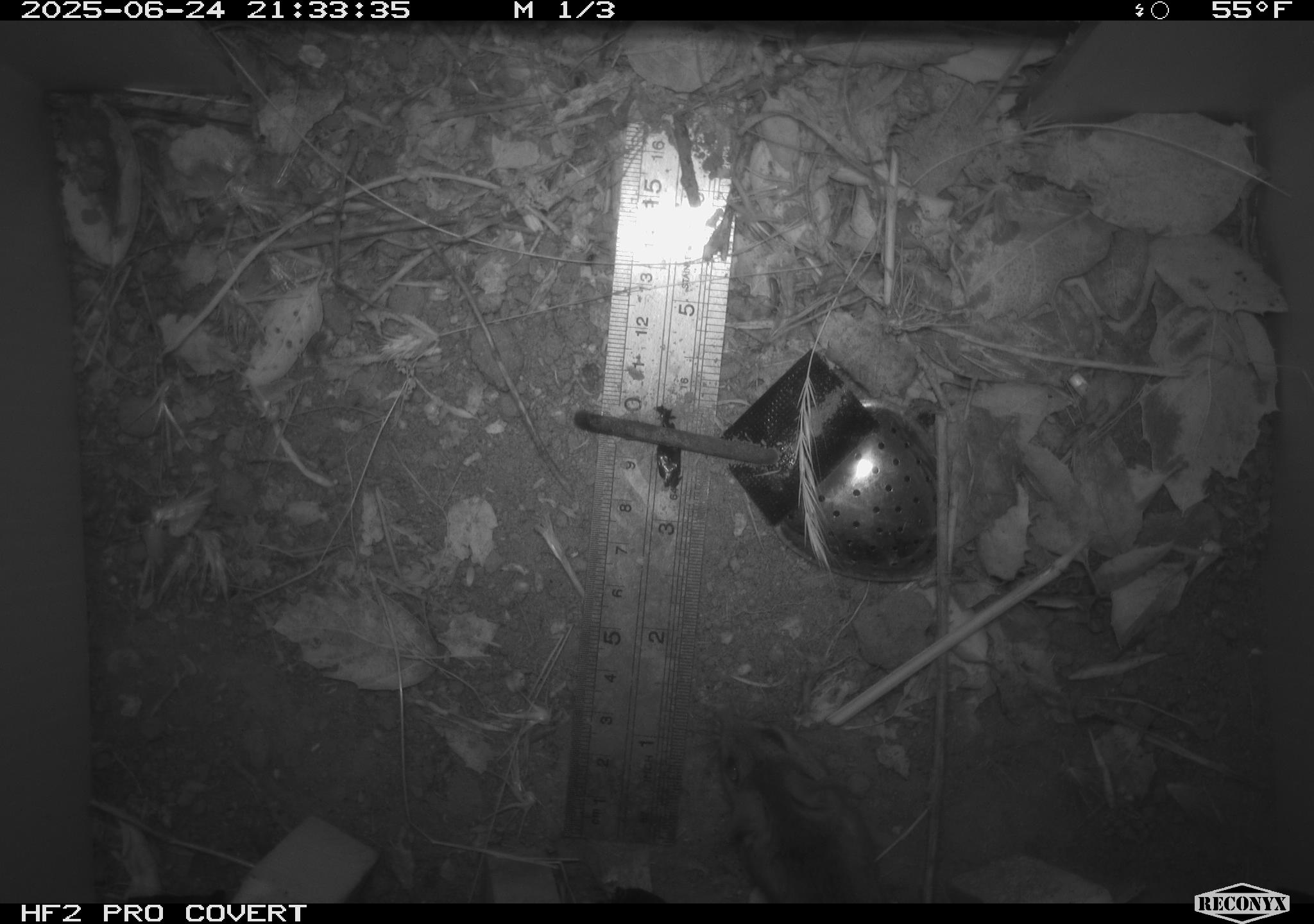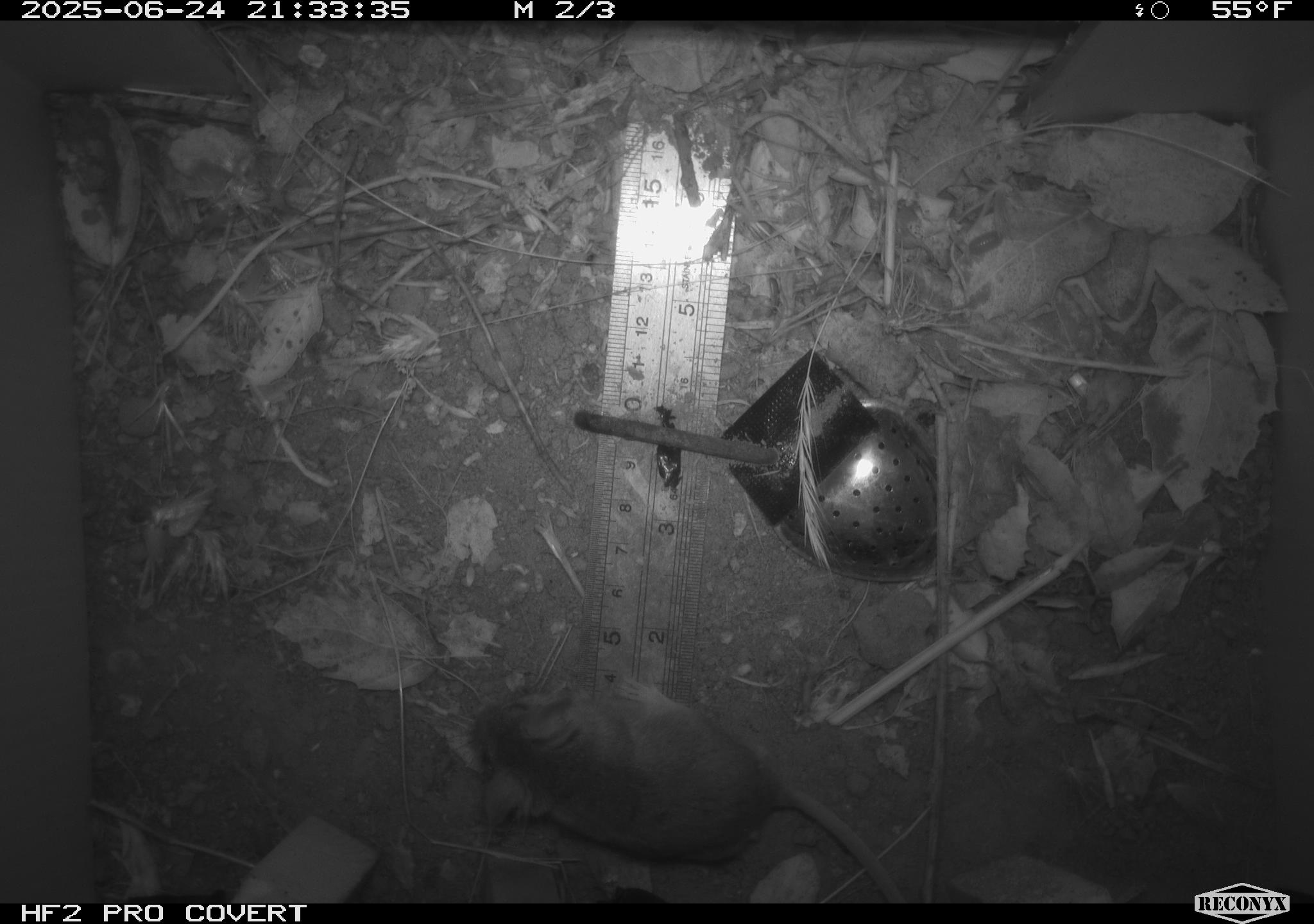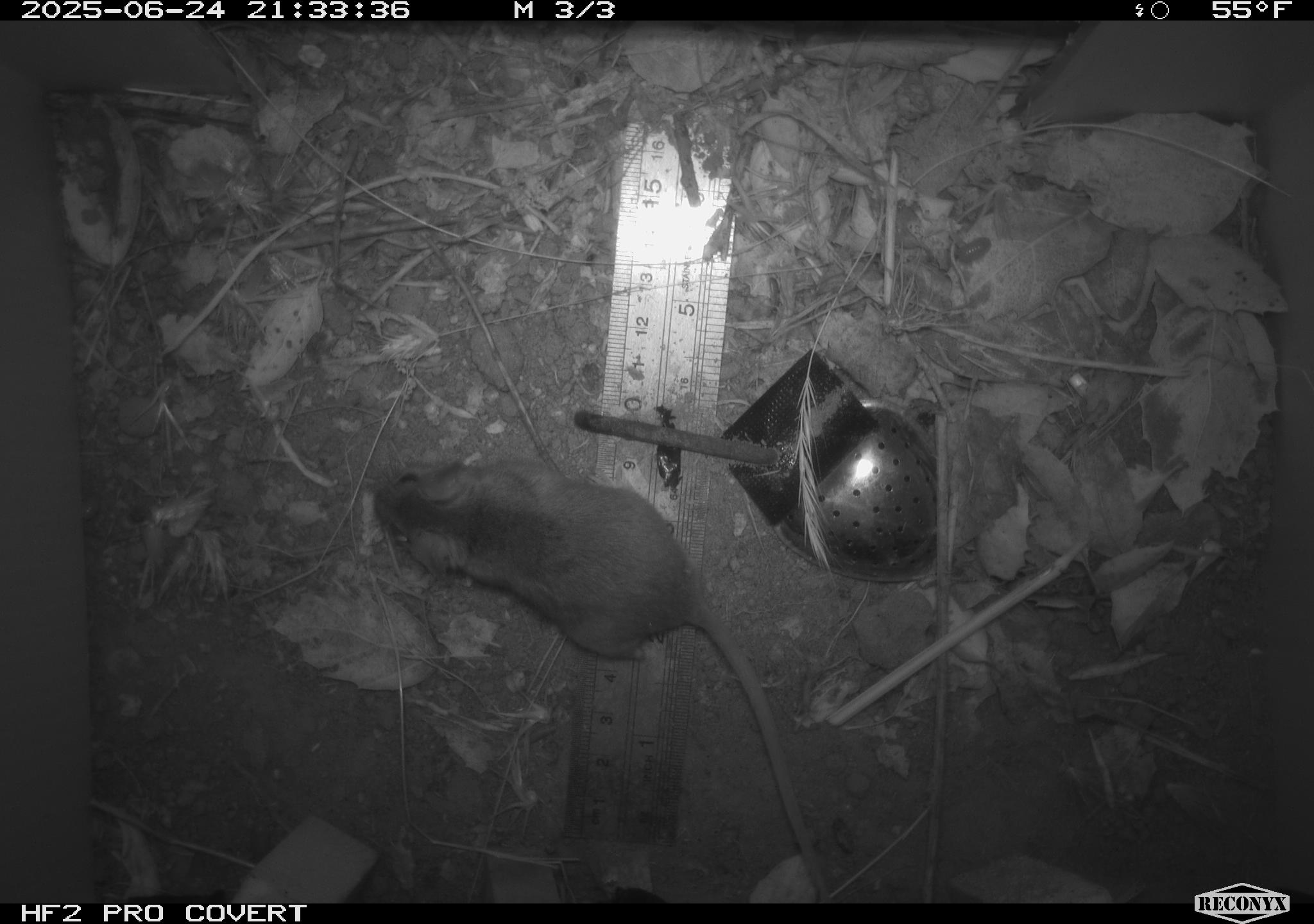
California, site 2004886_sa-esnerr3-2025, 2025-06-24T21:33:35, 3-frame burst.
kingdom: Animalia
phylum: Chordata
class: Mammalia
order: Rodentia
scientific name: Rodentia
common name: rodent